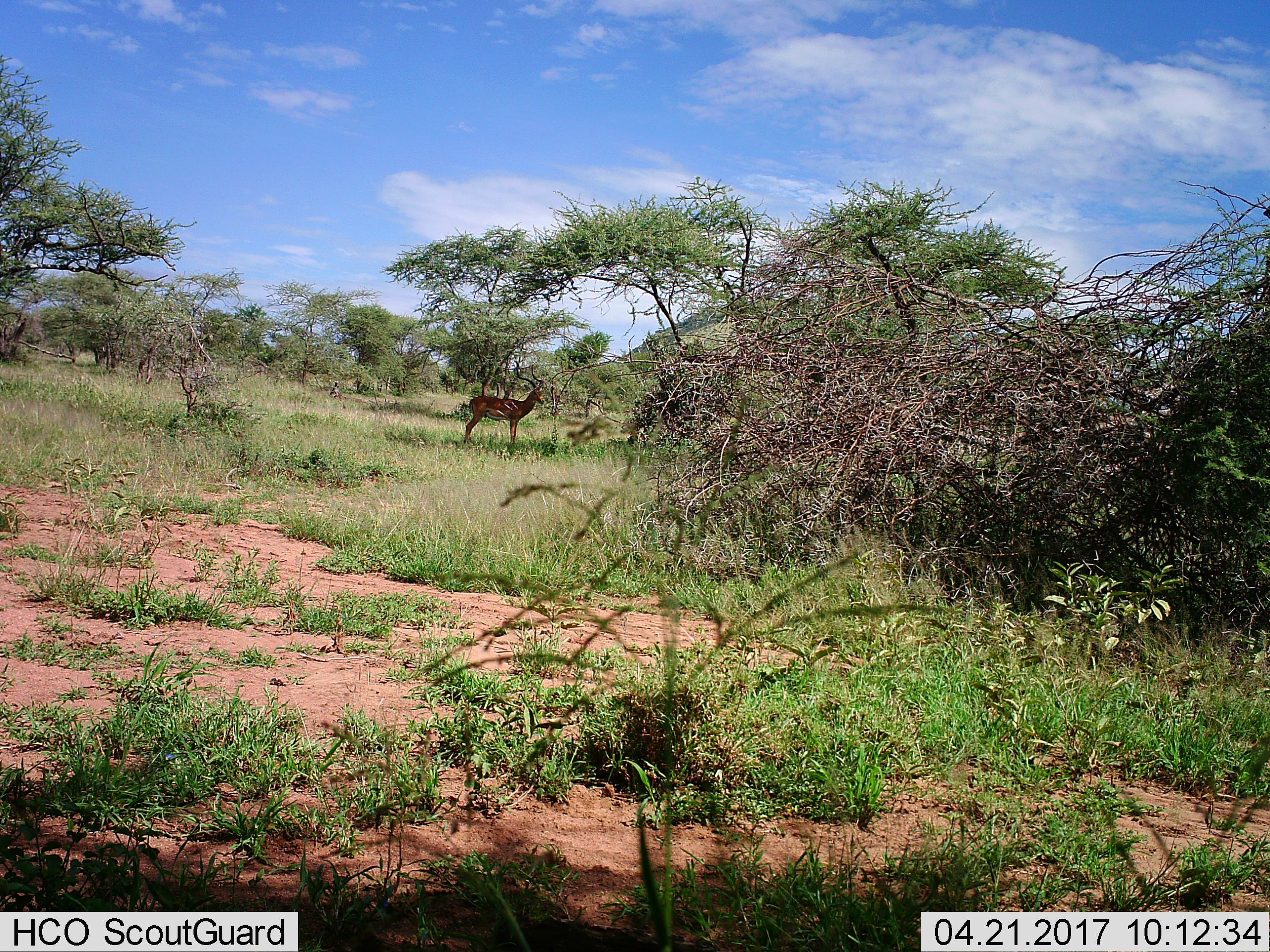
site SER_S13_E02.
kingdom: Animalia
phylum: Chordata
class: Mammalia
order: Artiodactyla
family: Bovidae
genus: Aepyceros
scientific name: Aepyceros melampus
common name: impala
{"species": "impala (Aepyceros melampus)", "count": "1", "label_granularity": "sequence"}